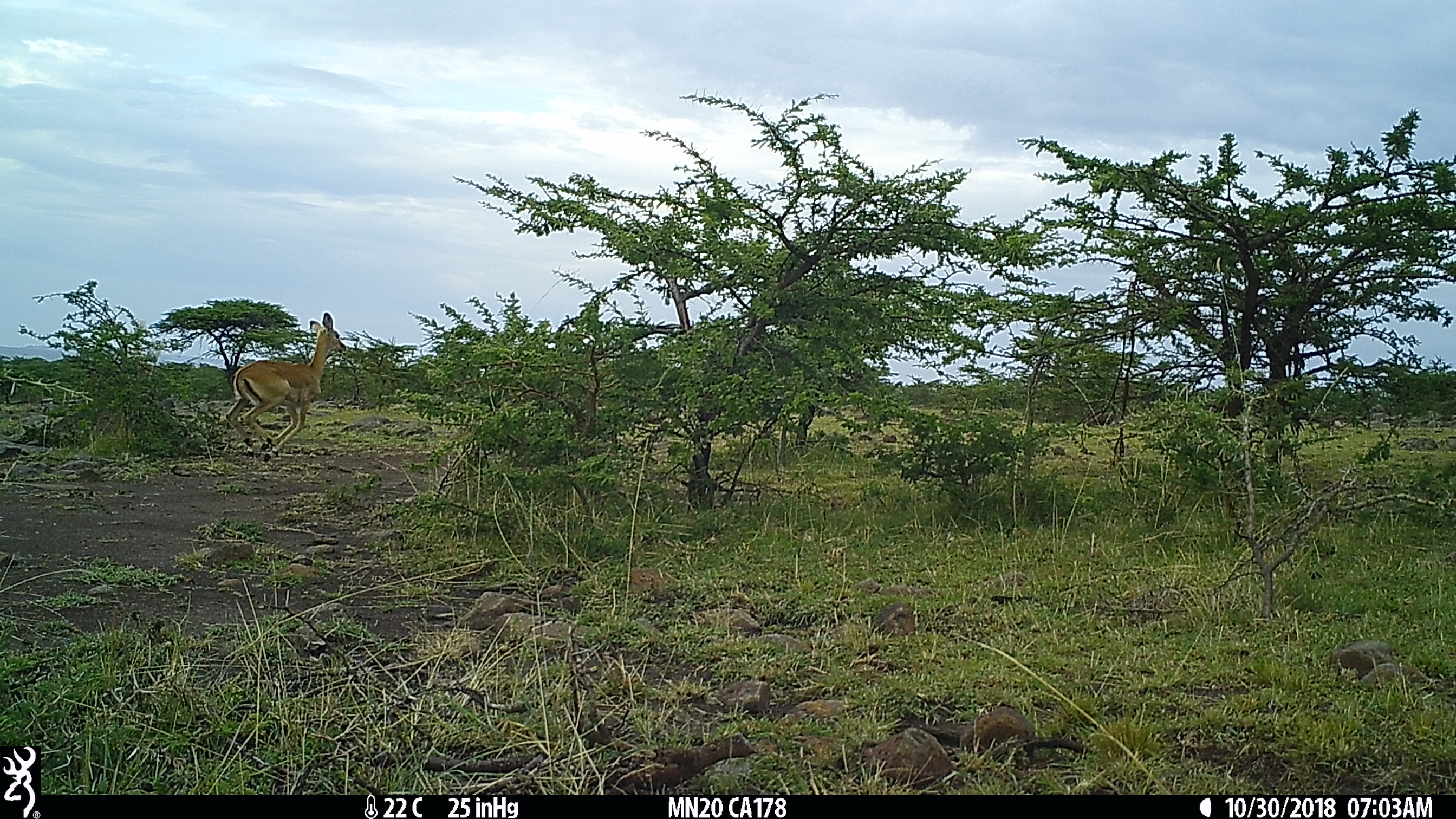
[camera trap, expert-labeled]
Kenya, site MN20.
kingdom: Animalia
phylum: Chordata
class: Mammalia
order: Artiodactyla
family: Bovidae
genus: Aepyceros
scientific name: Aepyceros melampus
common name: impala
Impala (Aepyceros melampus).